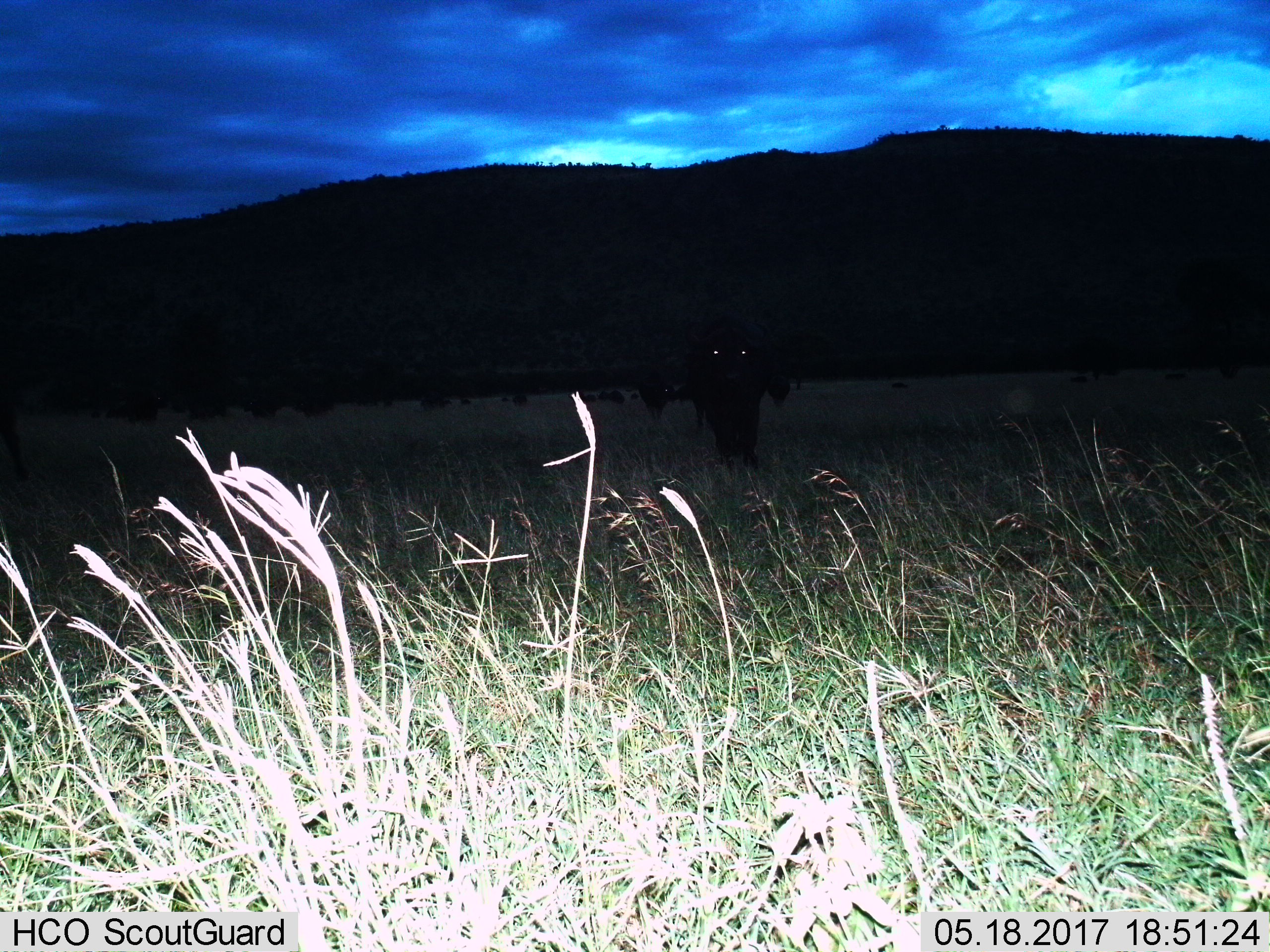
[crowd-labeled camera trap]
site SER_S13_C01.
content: unidentified animal